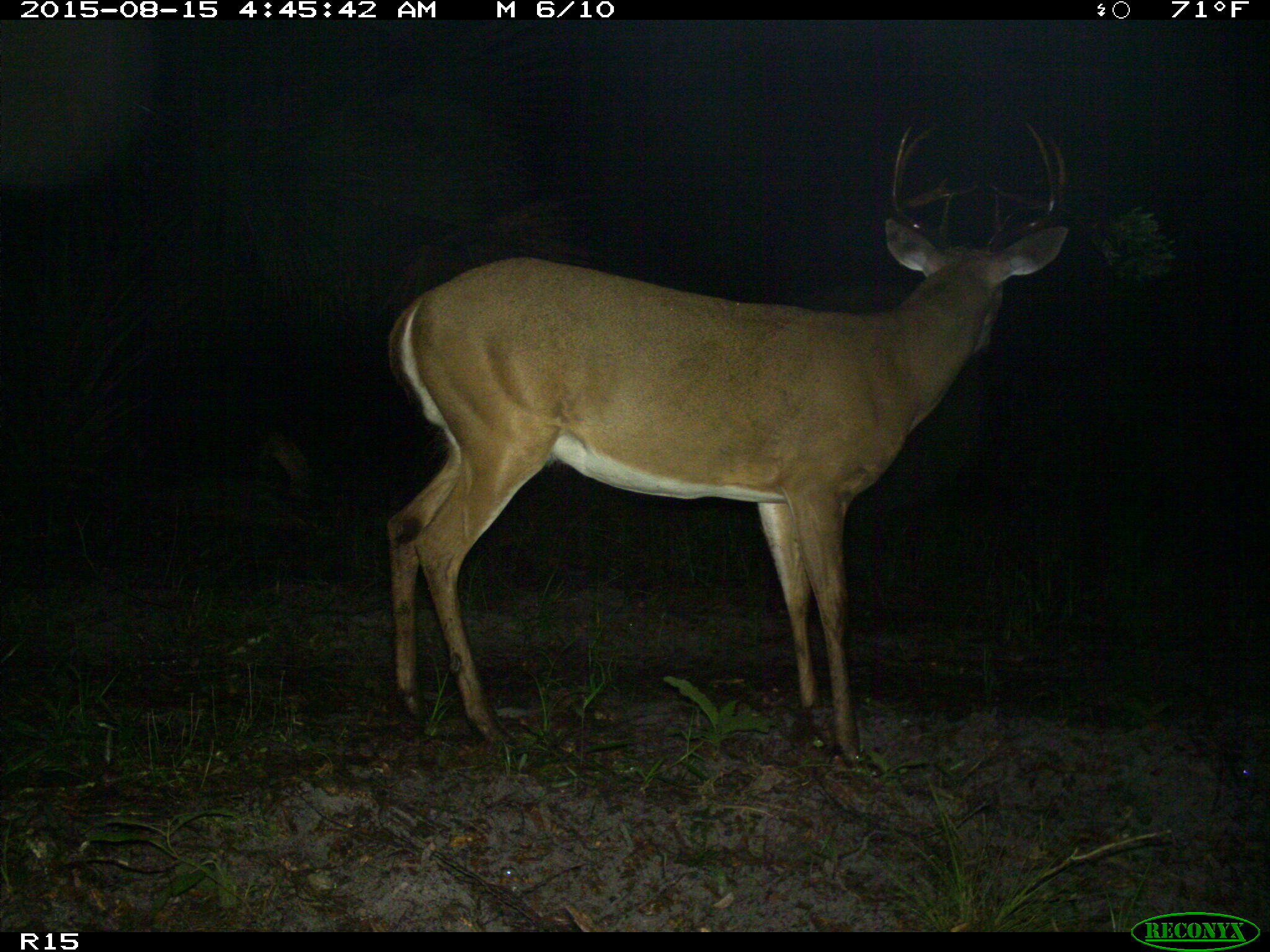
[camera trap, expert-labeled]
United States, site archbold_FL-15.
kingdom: Animalia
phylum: Chordata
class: Mammalia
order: Artiodactyla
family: Cervidae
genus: Odocoileus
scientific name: Odocoileus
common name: deer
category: unidentified deer